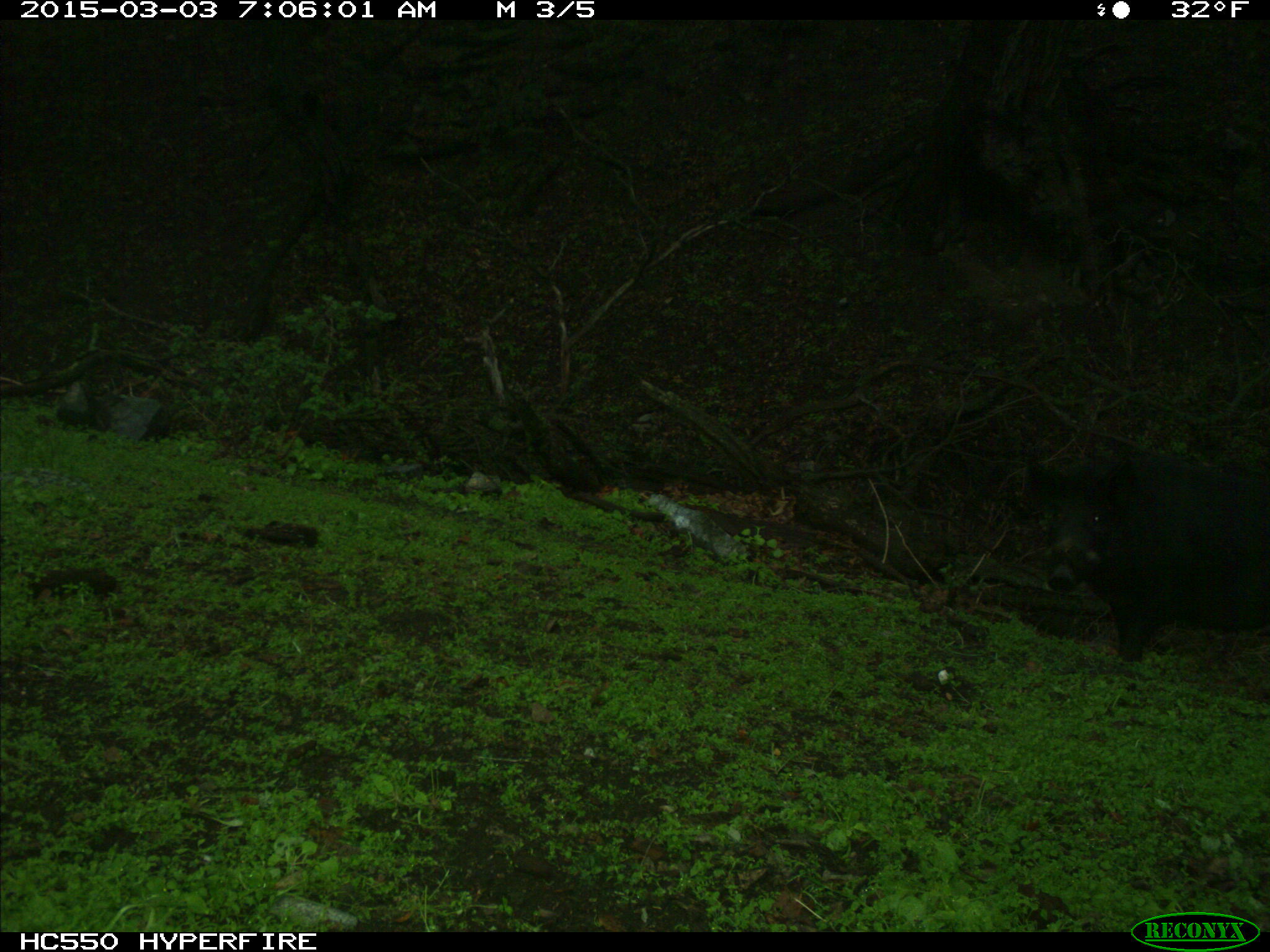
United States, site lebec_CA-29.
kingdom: Animalia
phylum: Chordata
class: Mammalia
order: Artiodactyla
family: Suidae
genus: Sus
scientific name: Sus scrofa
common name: wild boar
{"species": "Sus scrofa (wild boar)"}